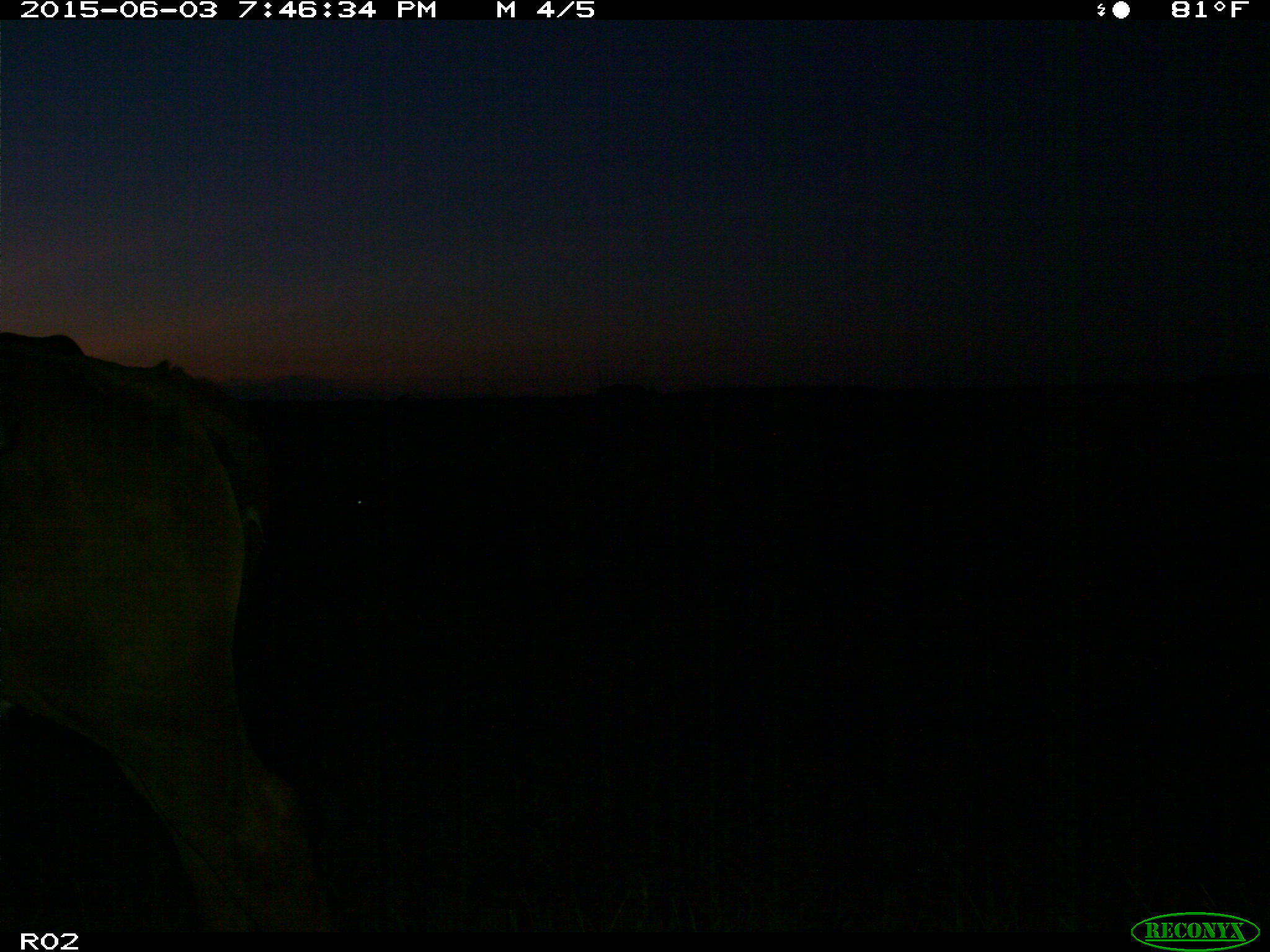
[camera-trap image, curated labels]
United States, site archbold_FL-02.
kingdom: Animalia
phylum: Chordata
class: Mammalia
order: Artiodactyla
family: Bovidae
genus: Bos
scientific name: Bos taurus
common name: domestic cow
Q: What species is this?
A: Bos taurus (domestic cow).